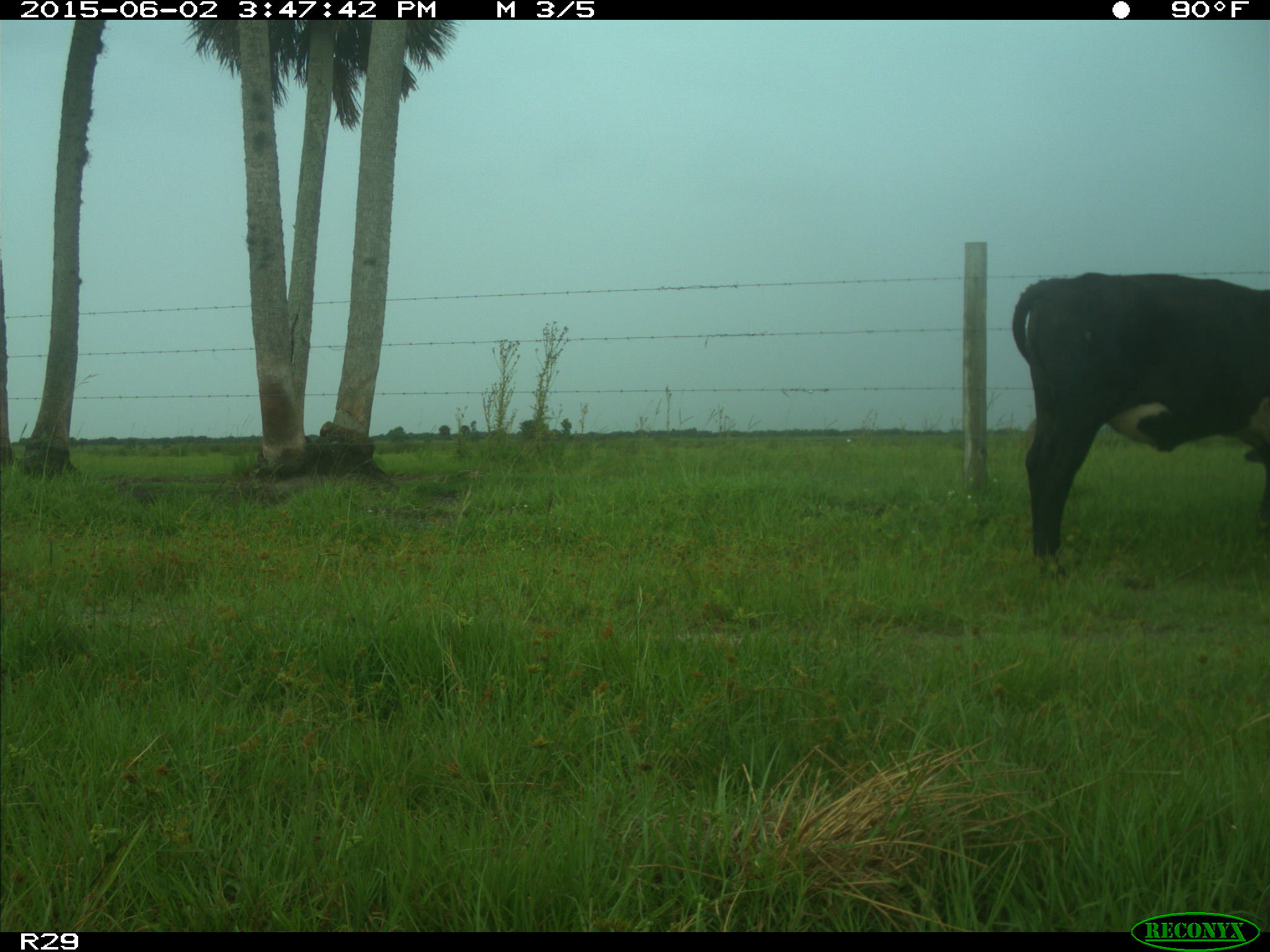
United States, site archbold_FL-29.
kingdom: Animalia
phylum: Chordata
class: Mammalia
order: Artiodactyla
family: Bovidae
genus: Bos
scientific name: Bos taurus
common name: domestic cow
Bos taurus (domestic cow).